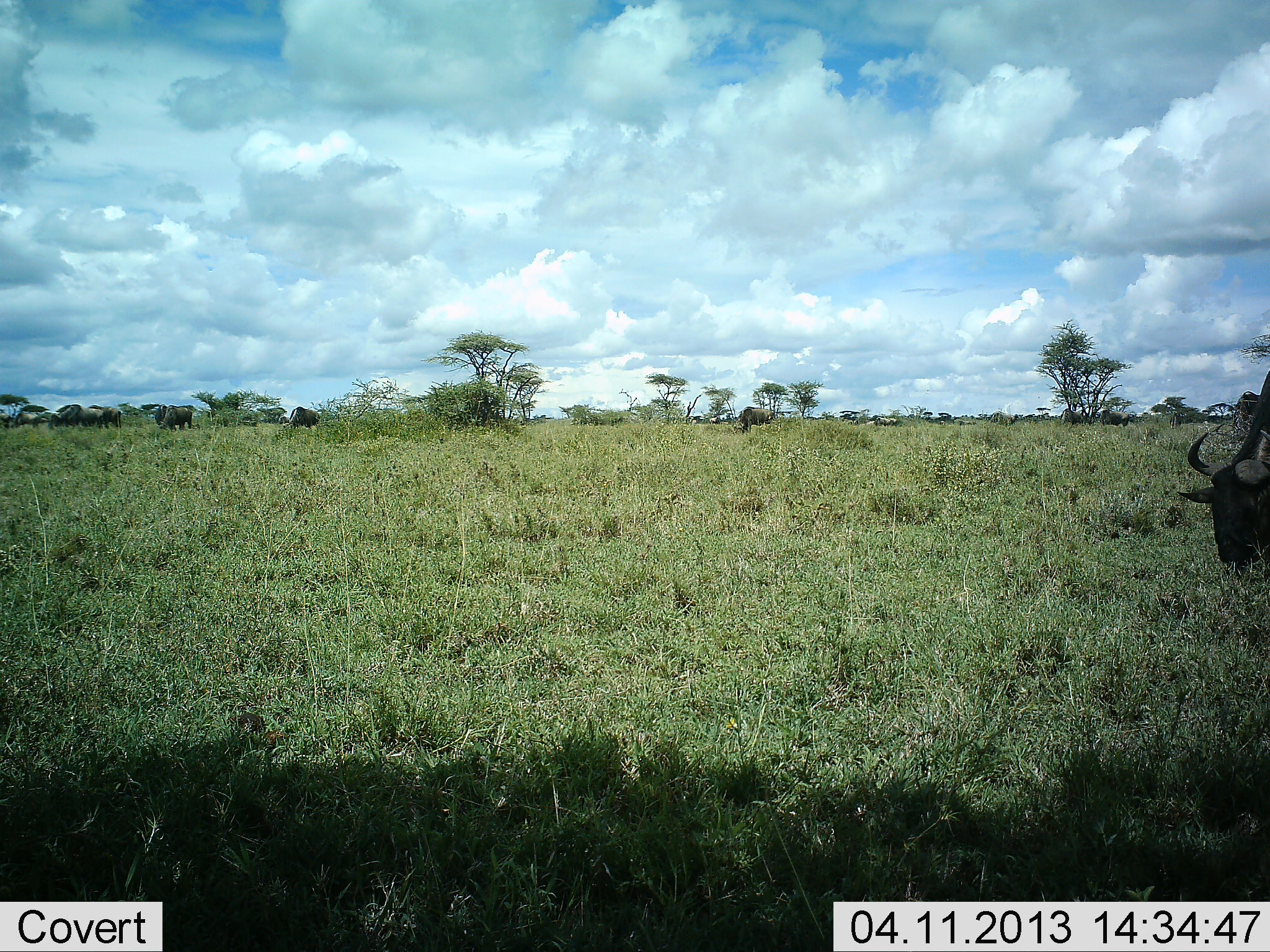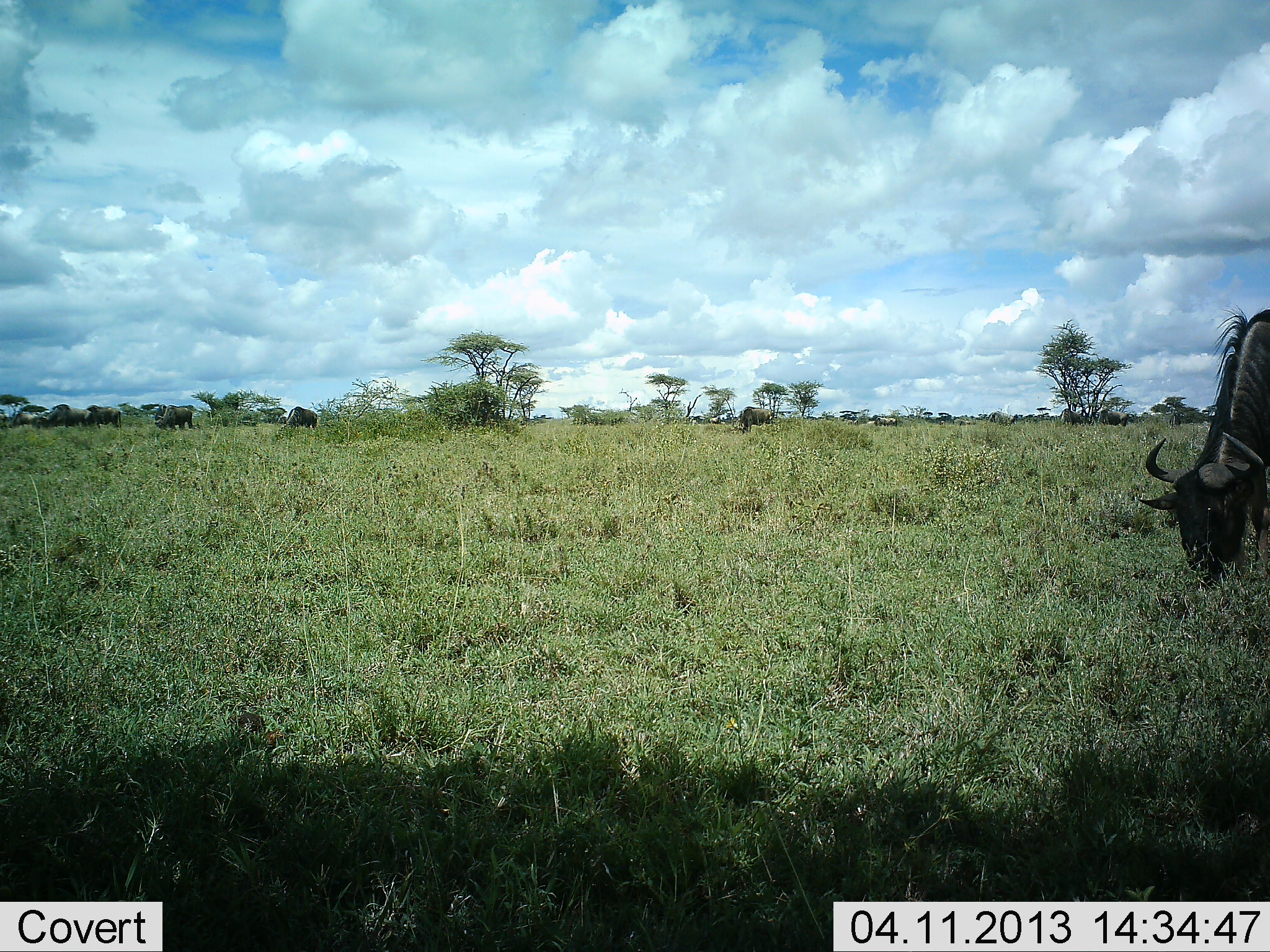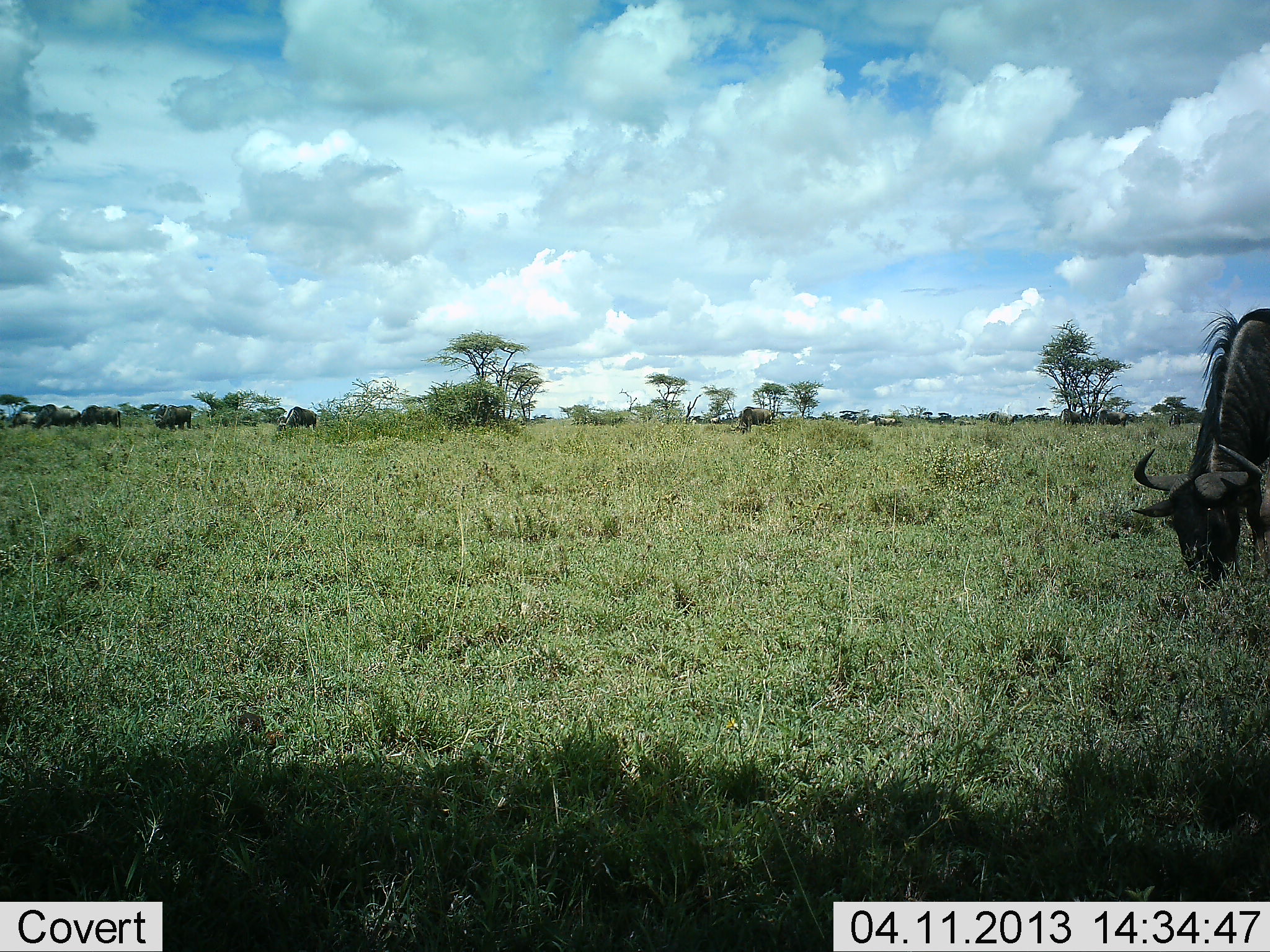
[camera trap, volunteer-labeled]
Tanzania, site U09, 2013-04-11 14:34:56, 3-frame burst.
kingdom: Animalia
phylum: Chordata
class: Mammalia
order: Artiodactyla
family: Bovidae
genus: Connochaetes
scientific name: Connochaetes taurinus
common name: blue wildebeest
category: wildebeest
Wildebeest (blue wildebeest) (Connochaetes taurinus), count 7. Behavior (volunteer vote fractions): standing 15%, resting 0%, moving 18%, interacting 0%. Young present (vote fraction): 0%. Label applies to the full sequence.